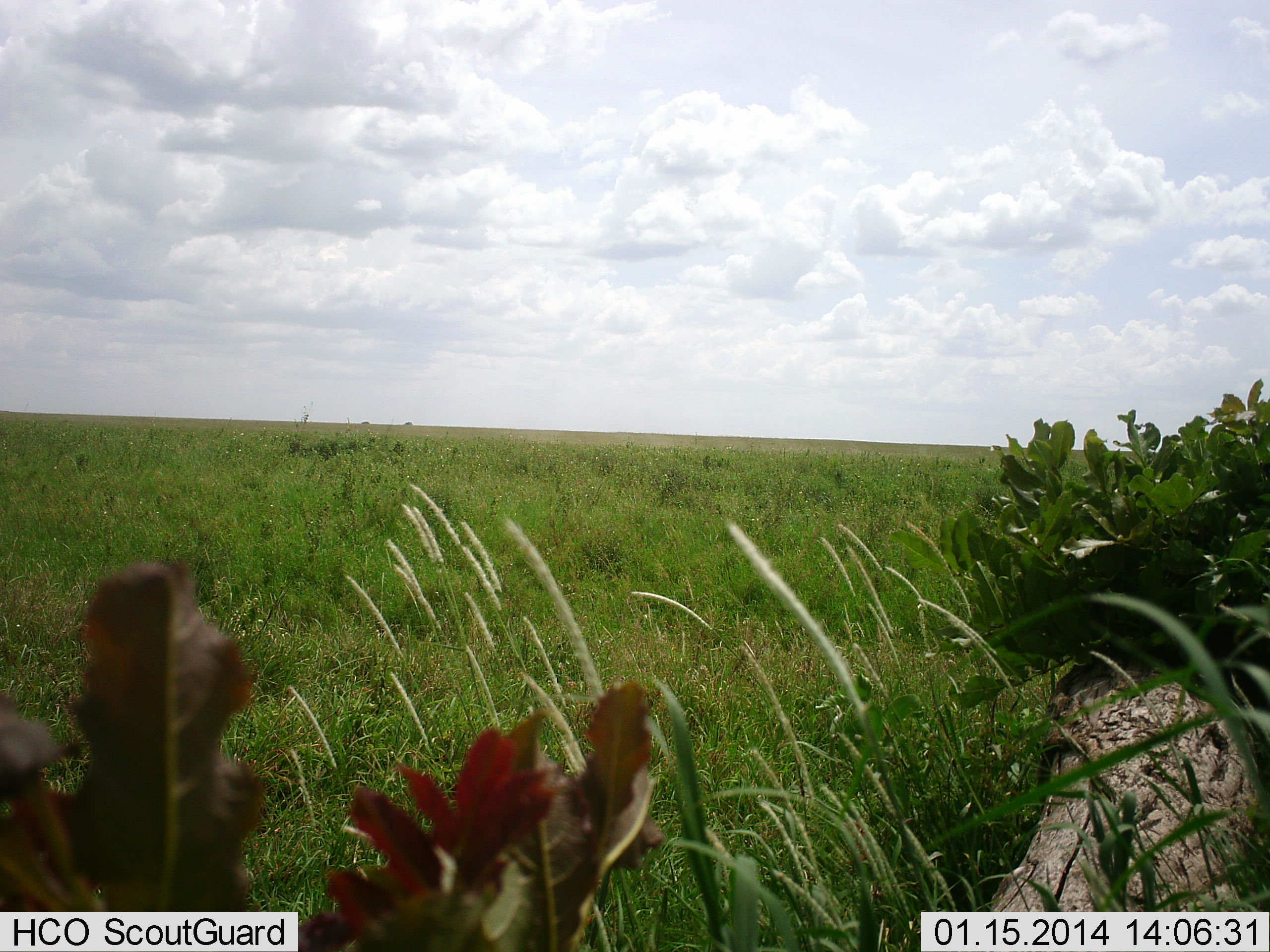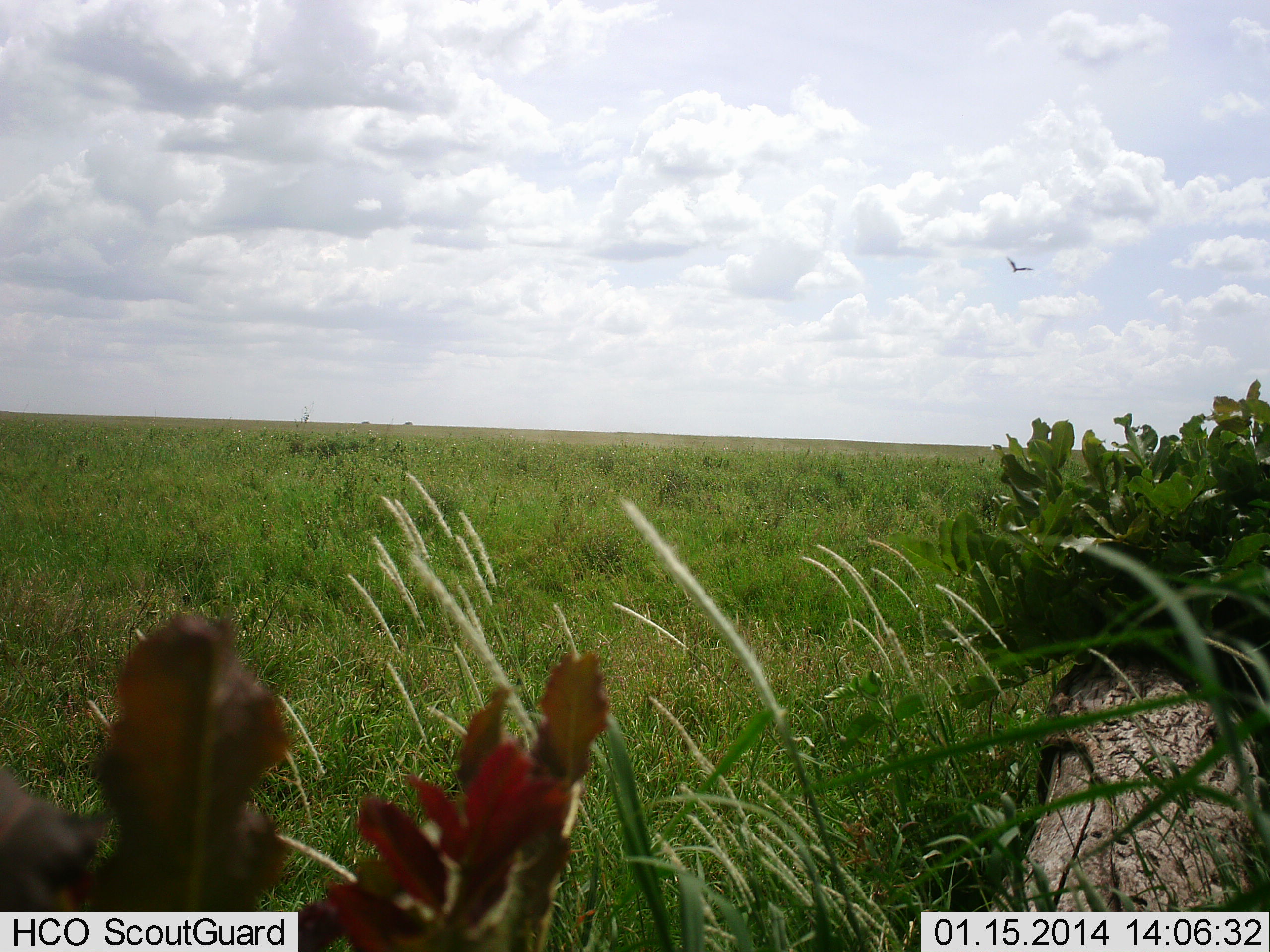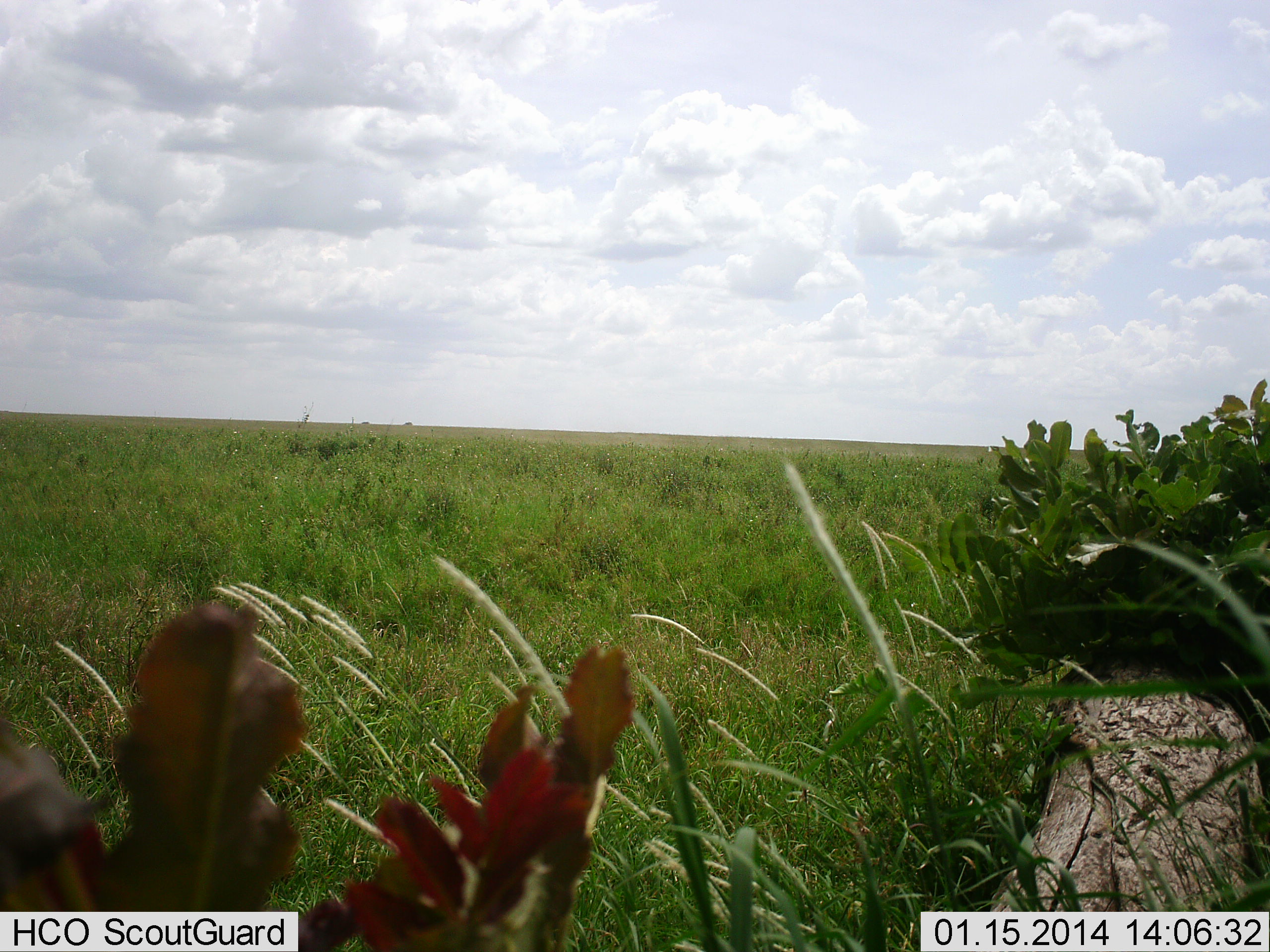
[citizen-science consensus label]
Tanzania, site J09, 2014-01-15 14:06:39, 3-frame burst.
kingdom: Animalia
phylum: Chordata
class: Aves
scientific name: Aves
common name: bird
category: otherbird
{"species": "otherbird (bird) (Aves)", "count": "1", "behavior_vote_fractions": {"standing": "0%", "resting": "0%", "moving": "100%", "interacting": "0%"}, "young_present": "0%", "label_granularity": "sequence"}